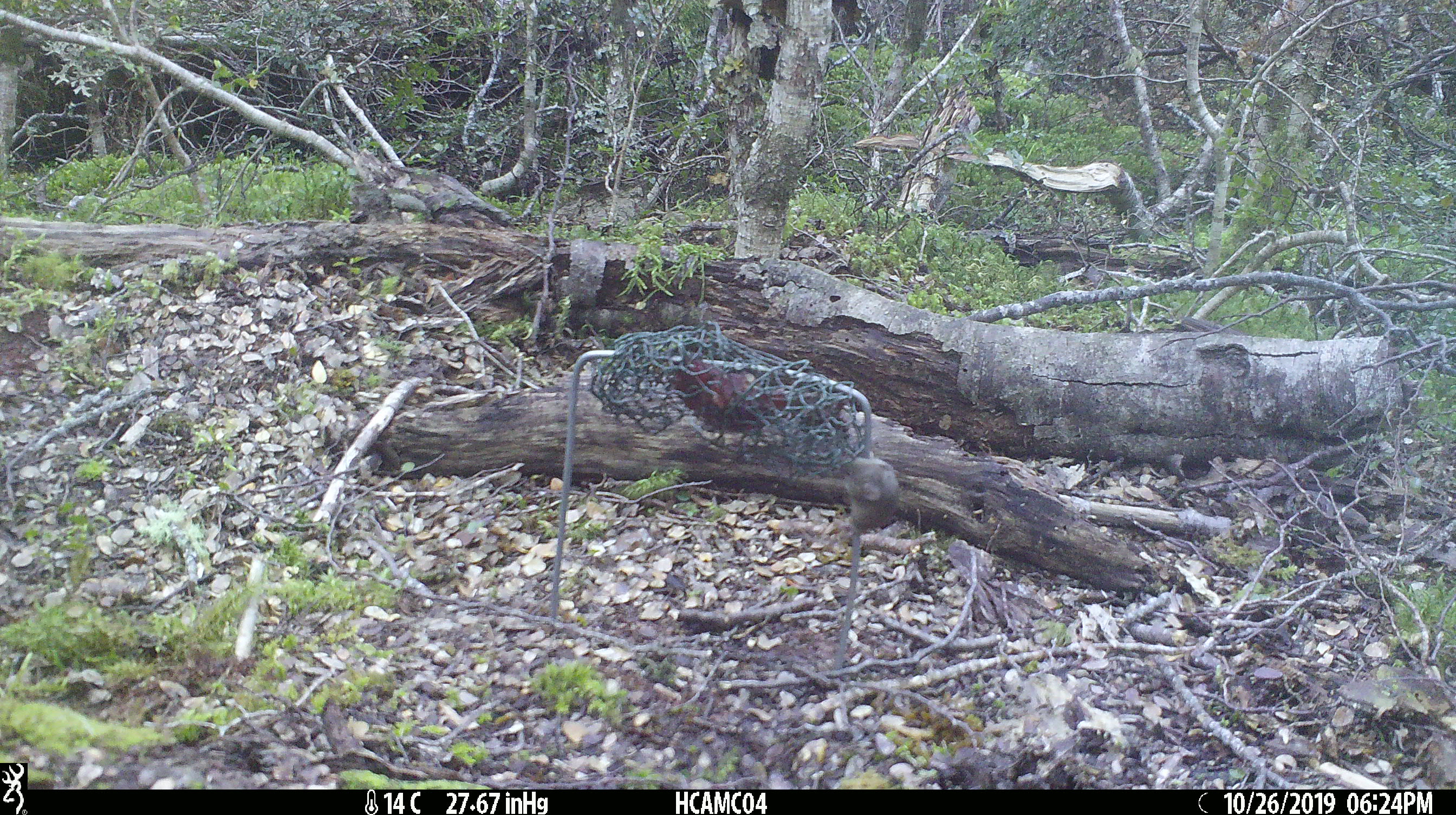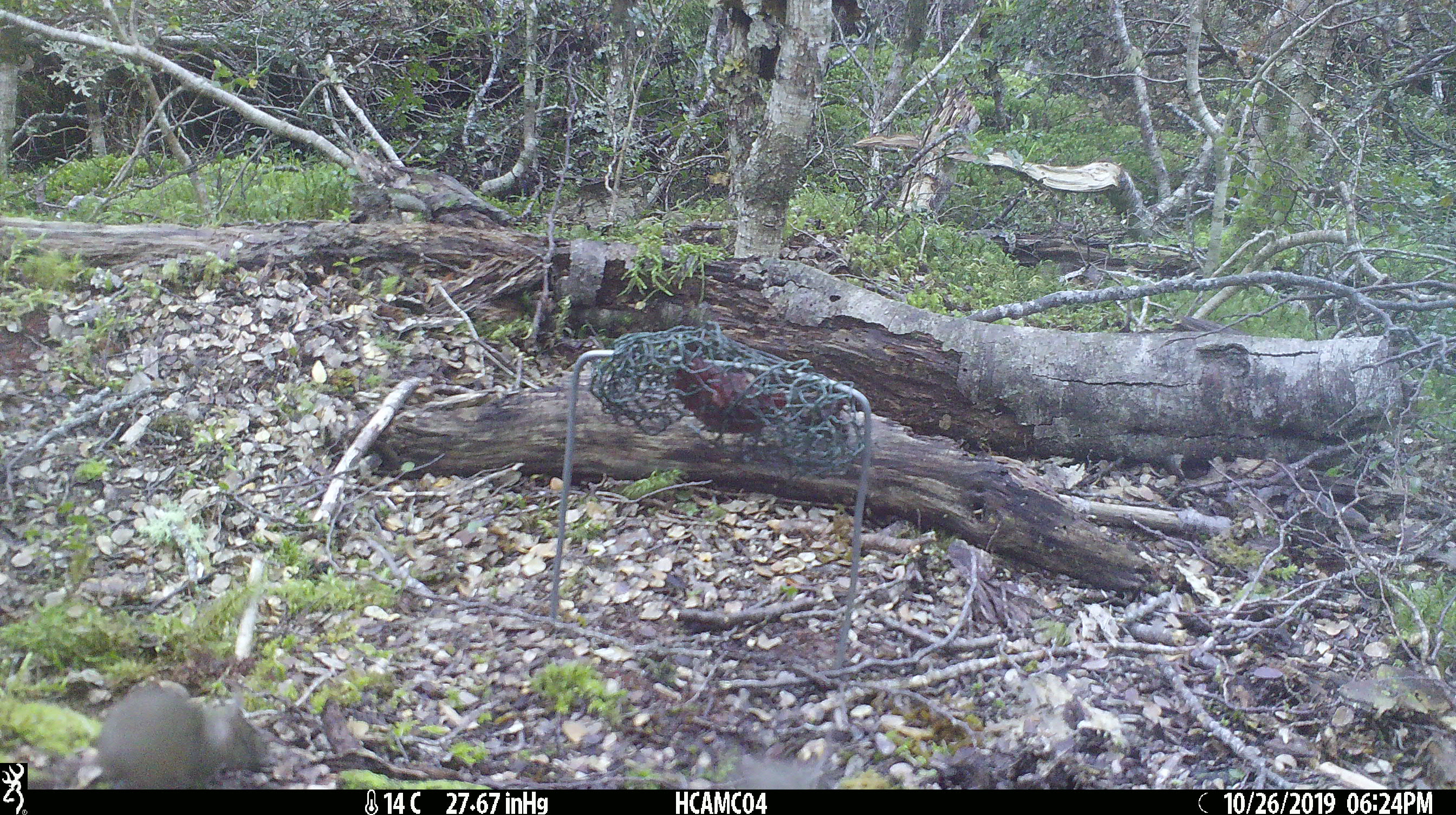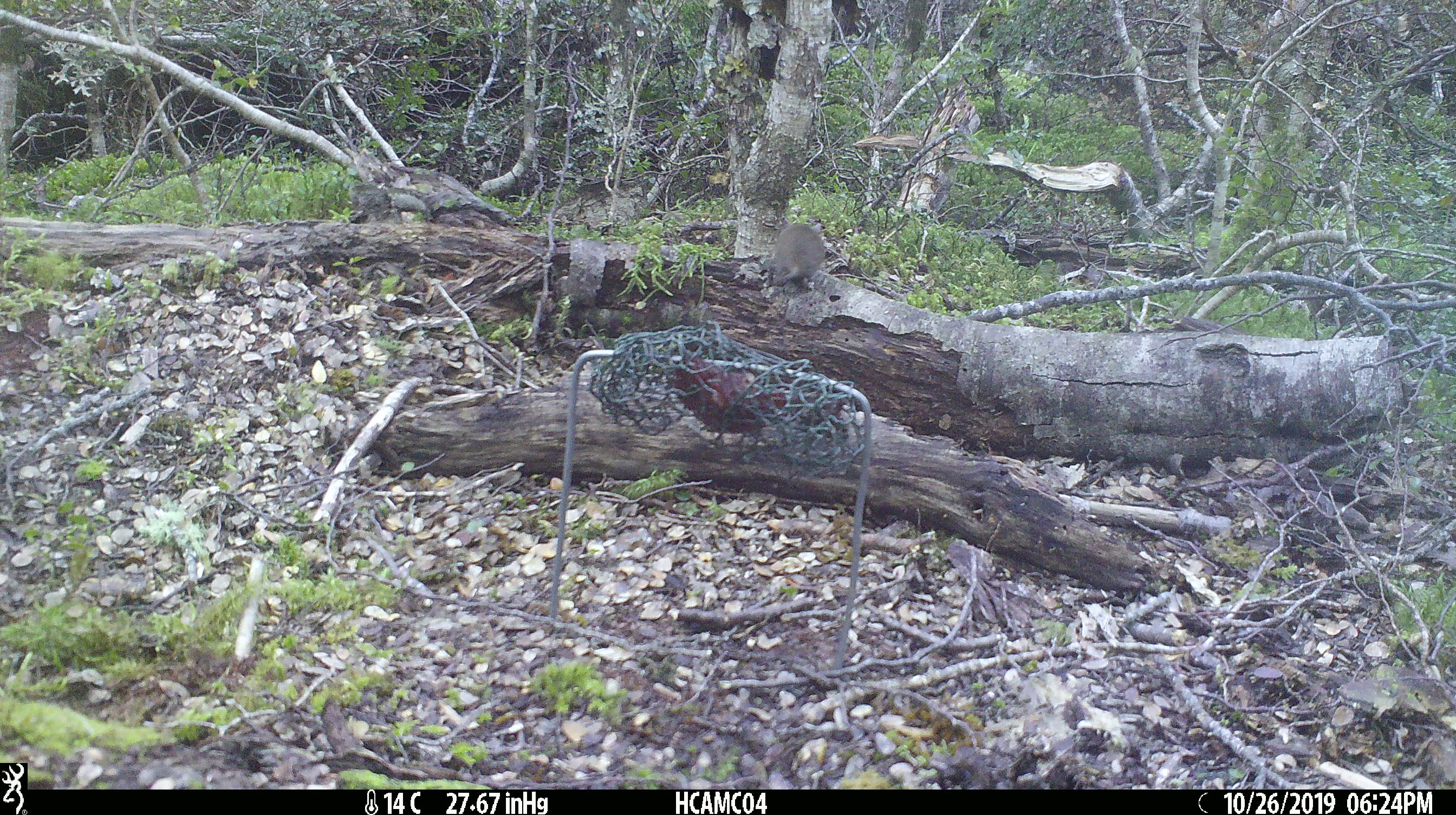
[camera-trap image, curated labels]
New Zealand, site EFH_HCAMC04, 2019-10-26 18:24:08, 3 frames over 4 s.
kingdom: Animalia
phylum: Chordata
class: Mammalia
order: Rodentia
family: Muridae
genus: Mus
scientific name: Mus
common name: mouse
Mouse (Mus).